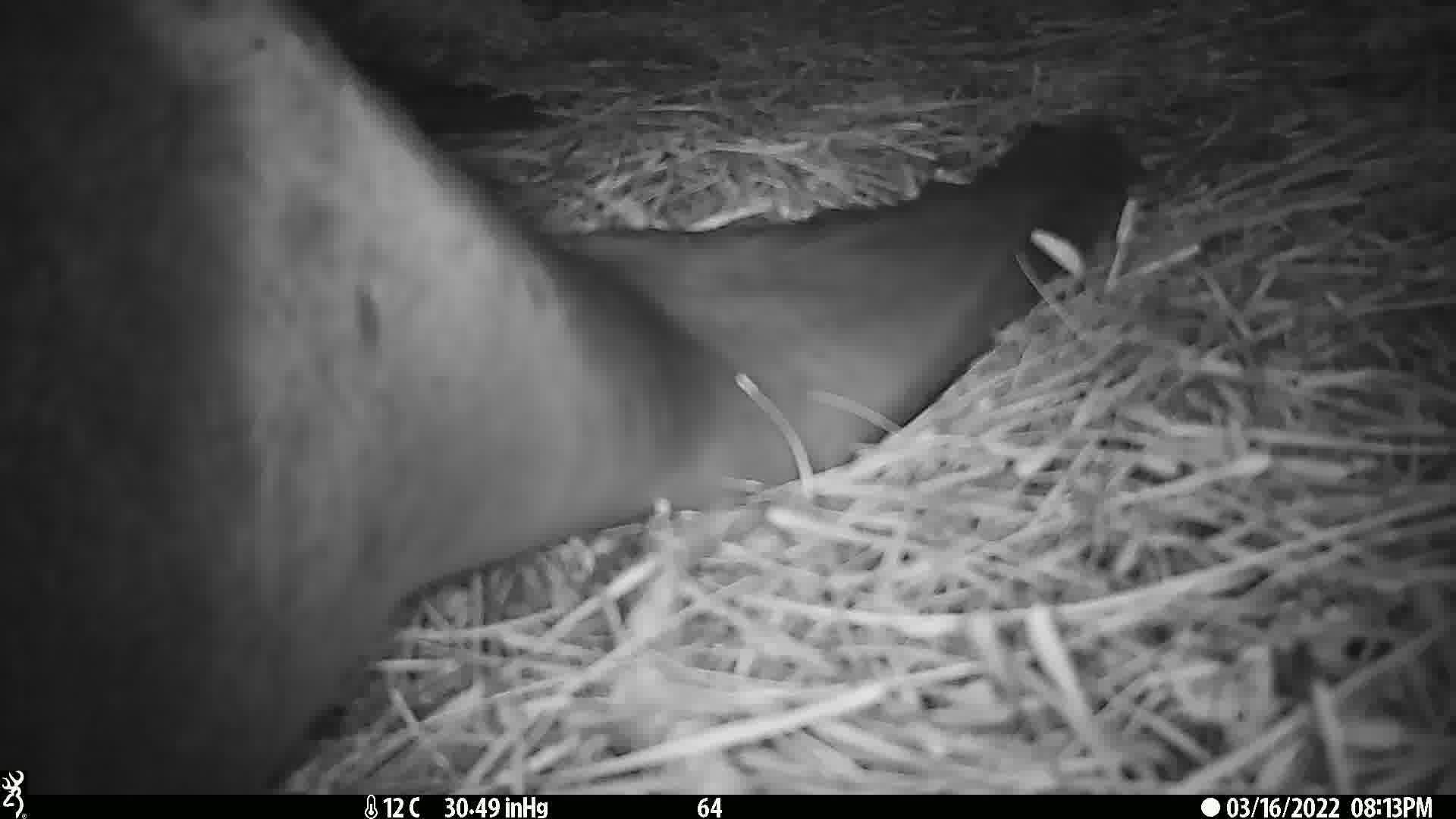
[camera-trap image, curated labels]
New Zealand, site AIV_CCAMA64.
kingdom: Animalia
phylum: Chordata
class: Mammalia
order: Carnivora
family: Otariidae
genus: Phocarctos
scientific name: Phocarctos hookeri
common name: new zealand sea lion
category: sealion